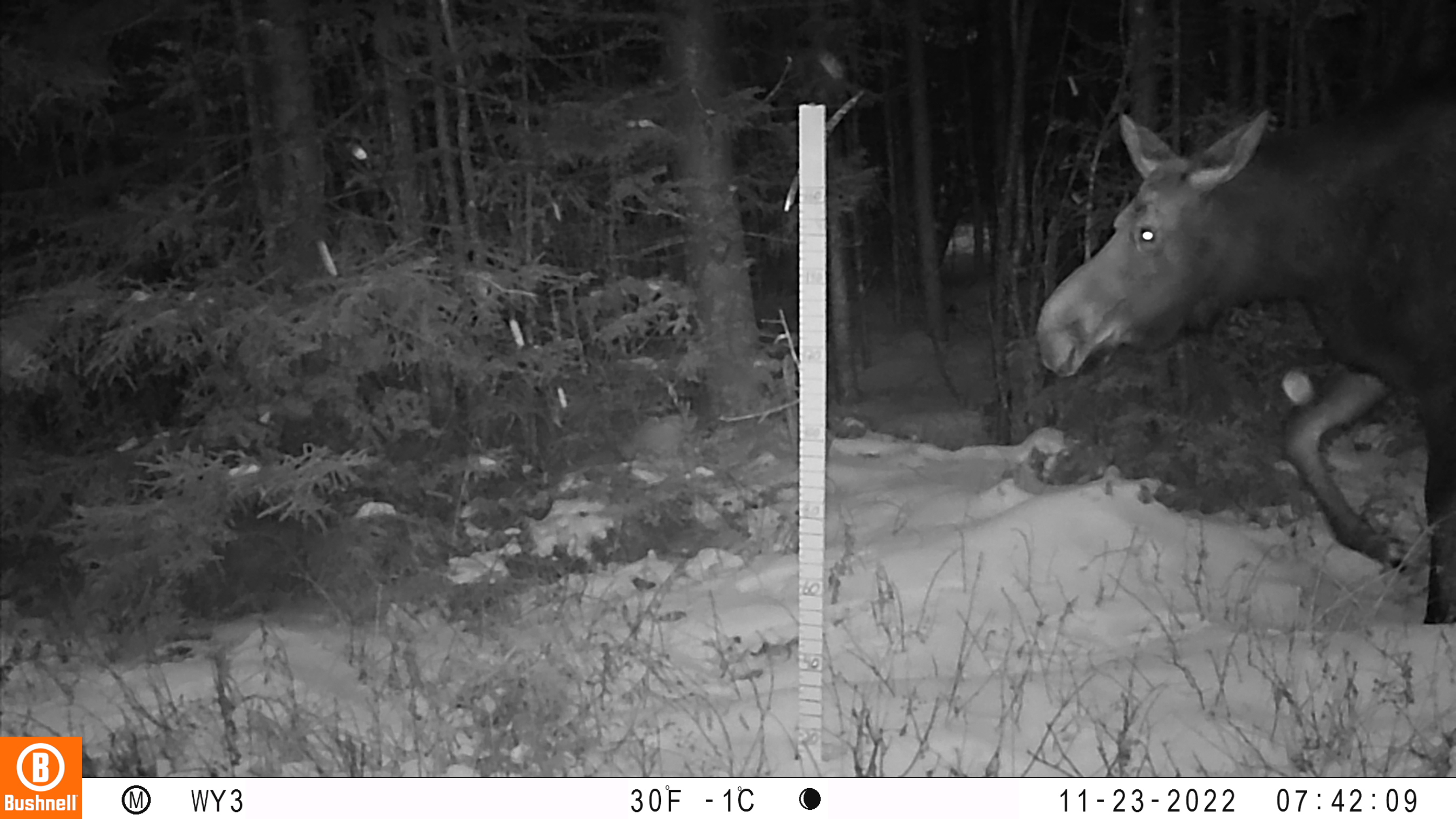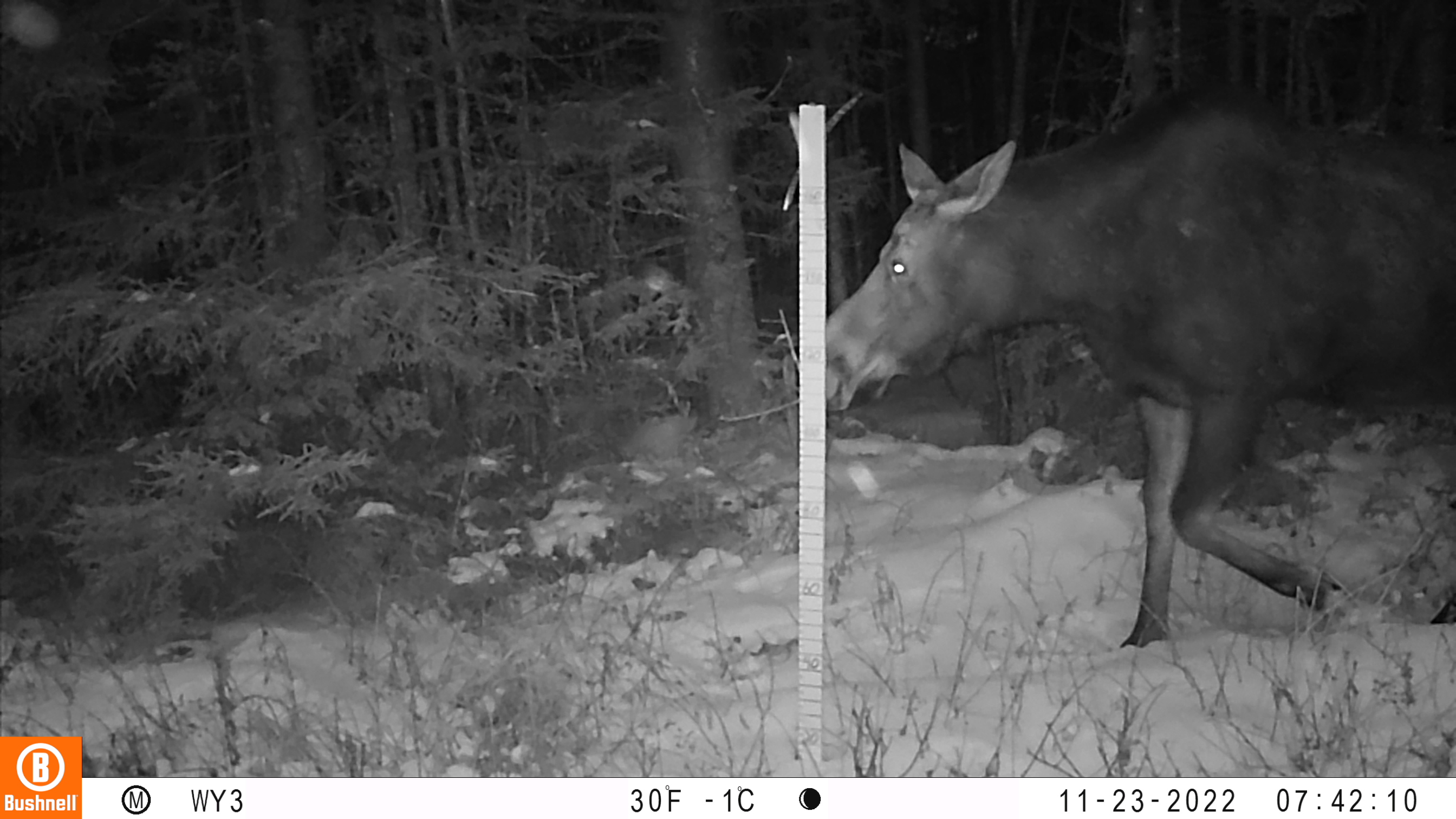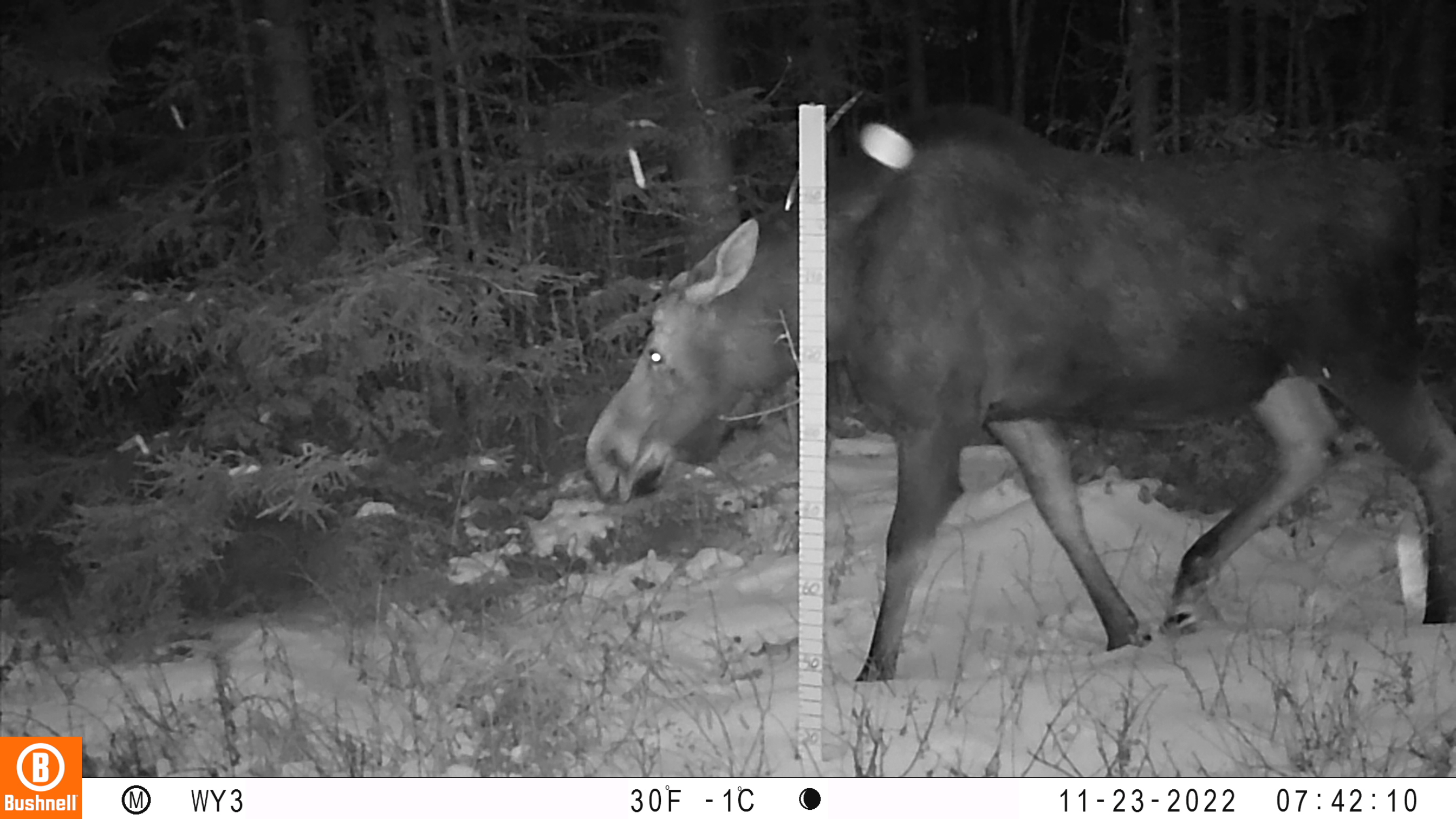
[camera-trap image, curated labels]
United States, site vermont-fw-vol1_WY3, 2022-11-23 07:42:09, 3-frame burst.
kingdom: Animalia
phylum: Chordata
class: Mammalia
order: Artiodactyla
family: Cervidae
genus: Alces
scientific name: Alces alces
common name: moose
Moose (Alces alces).